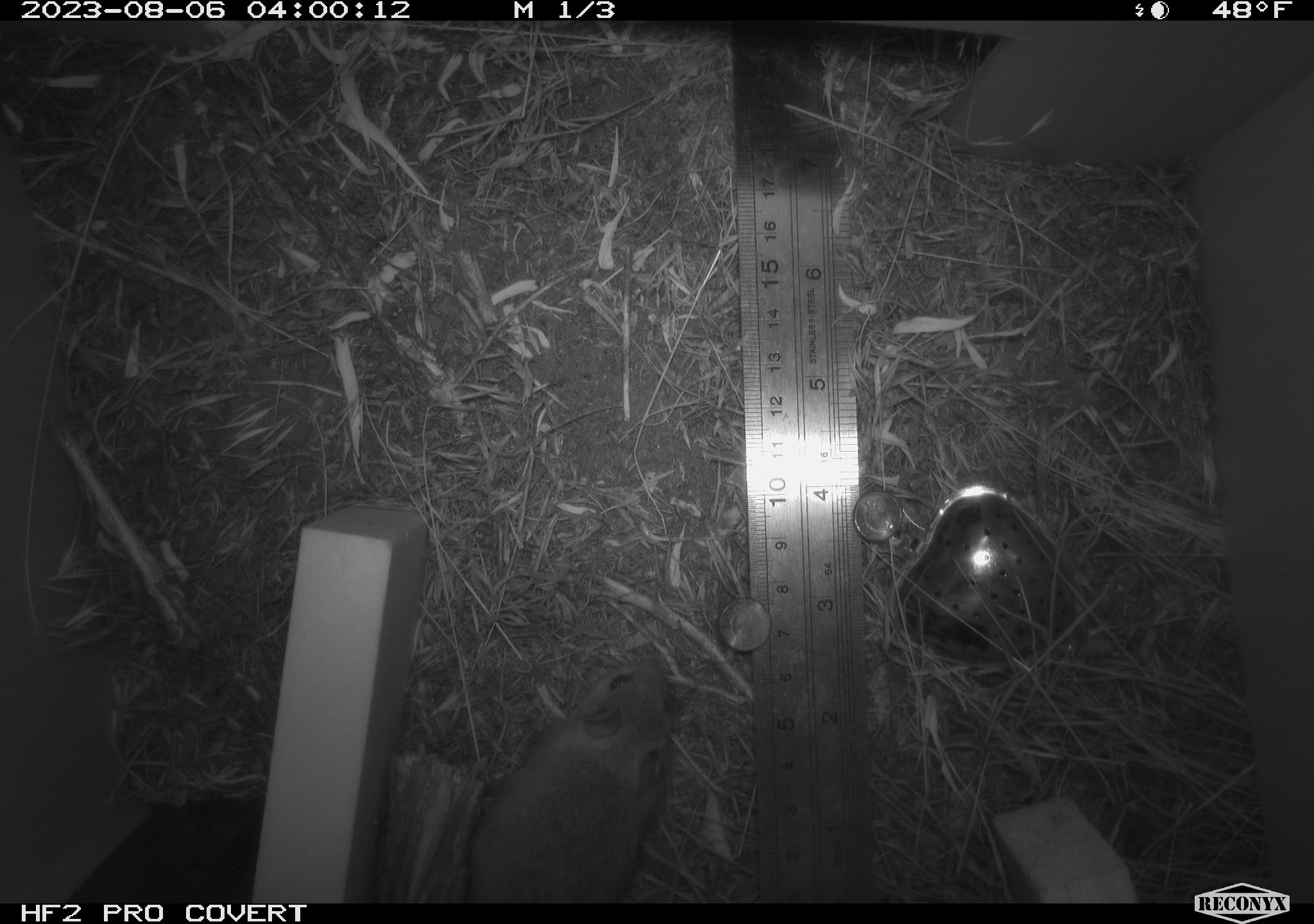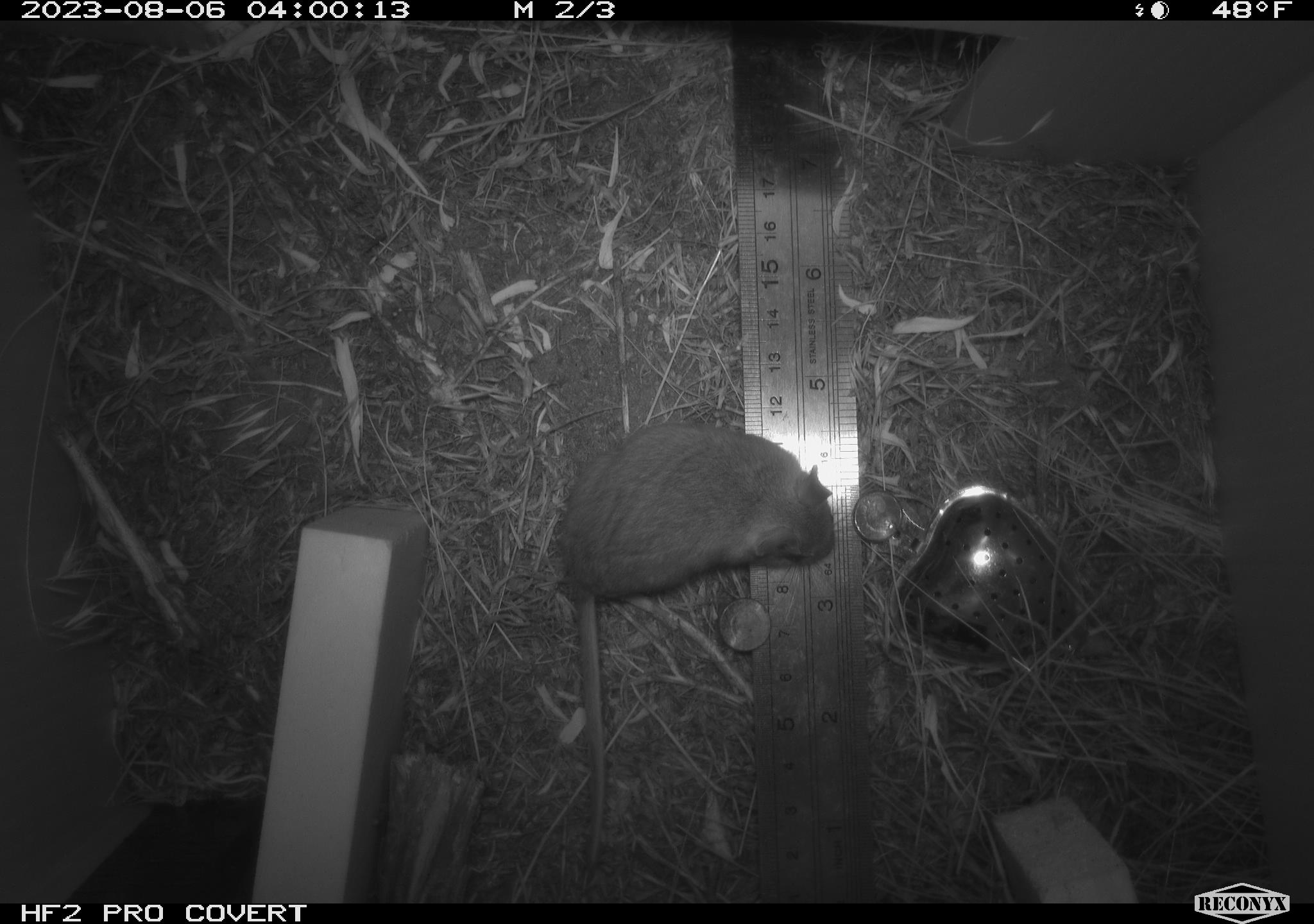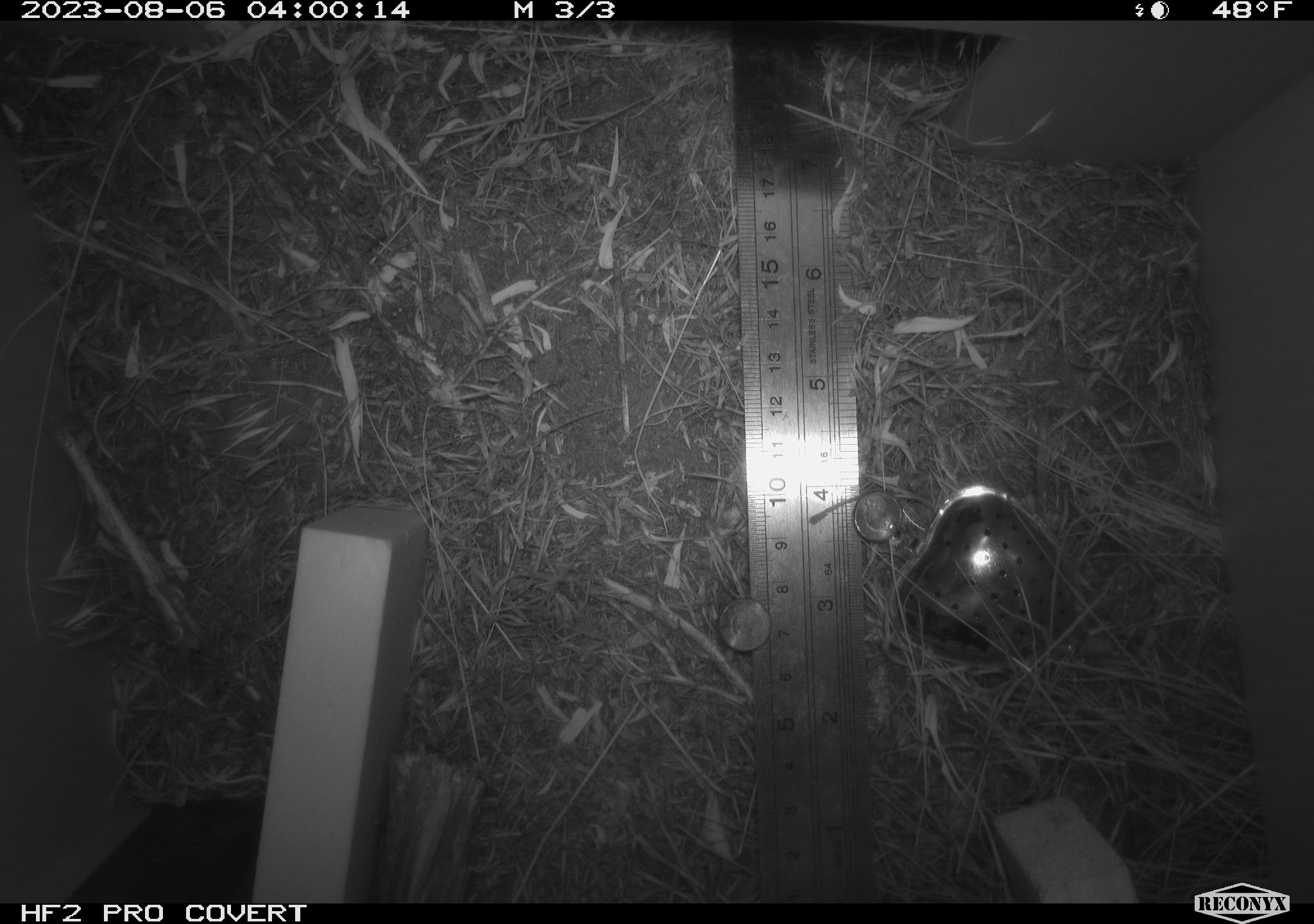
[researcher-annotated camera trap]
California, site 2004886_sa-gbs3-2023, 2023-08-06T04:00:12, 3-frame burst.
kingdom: Animalia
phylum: Chordata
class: Mammalia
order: Rodentia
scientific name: Rodentia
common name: mouse species